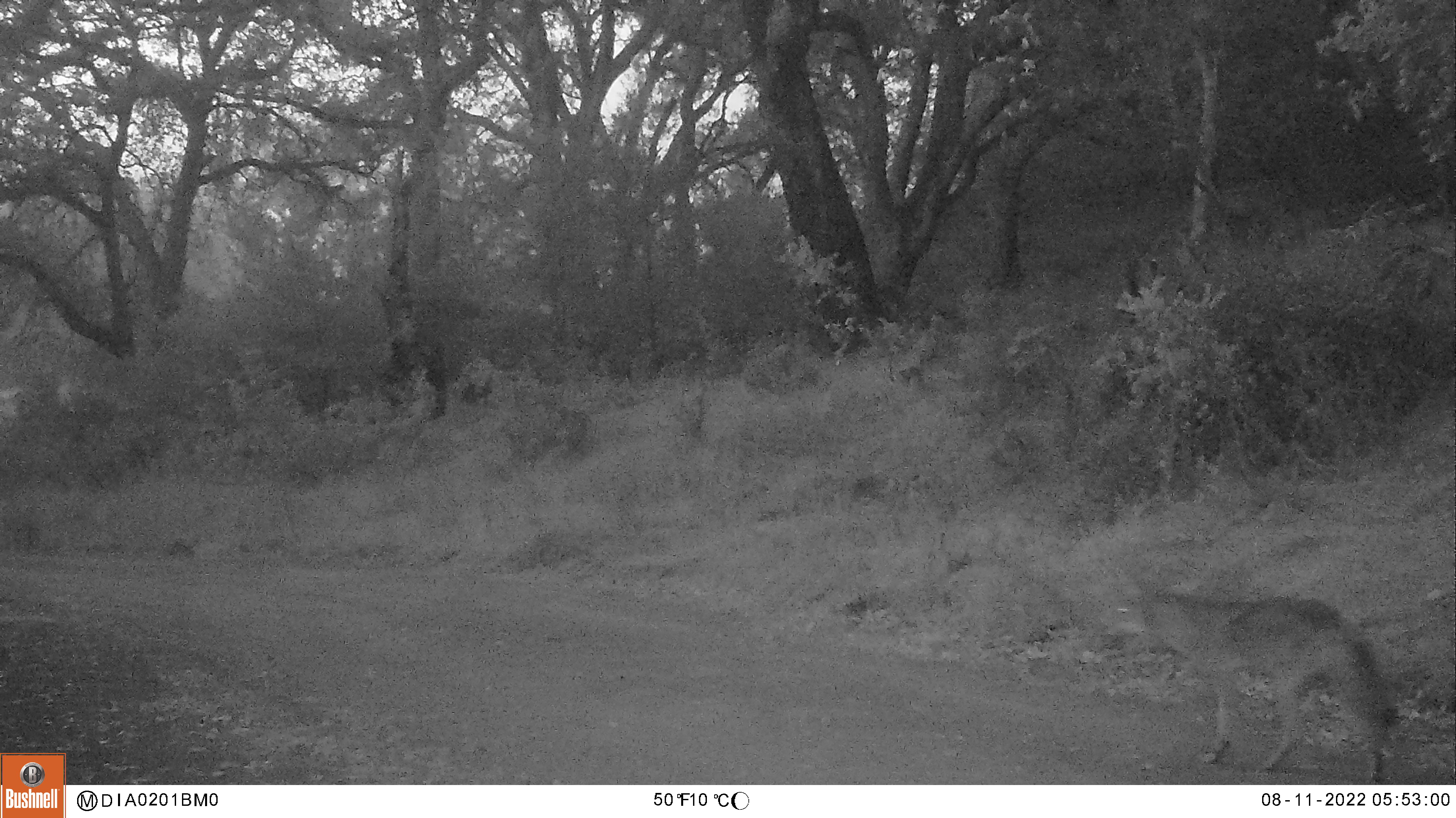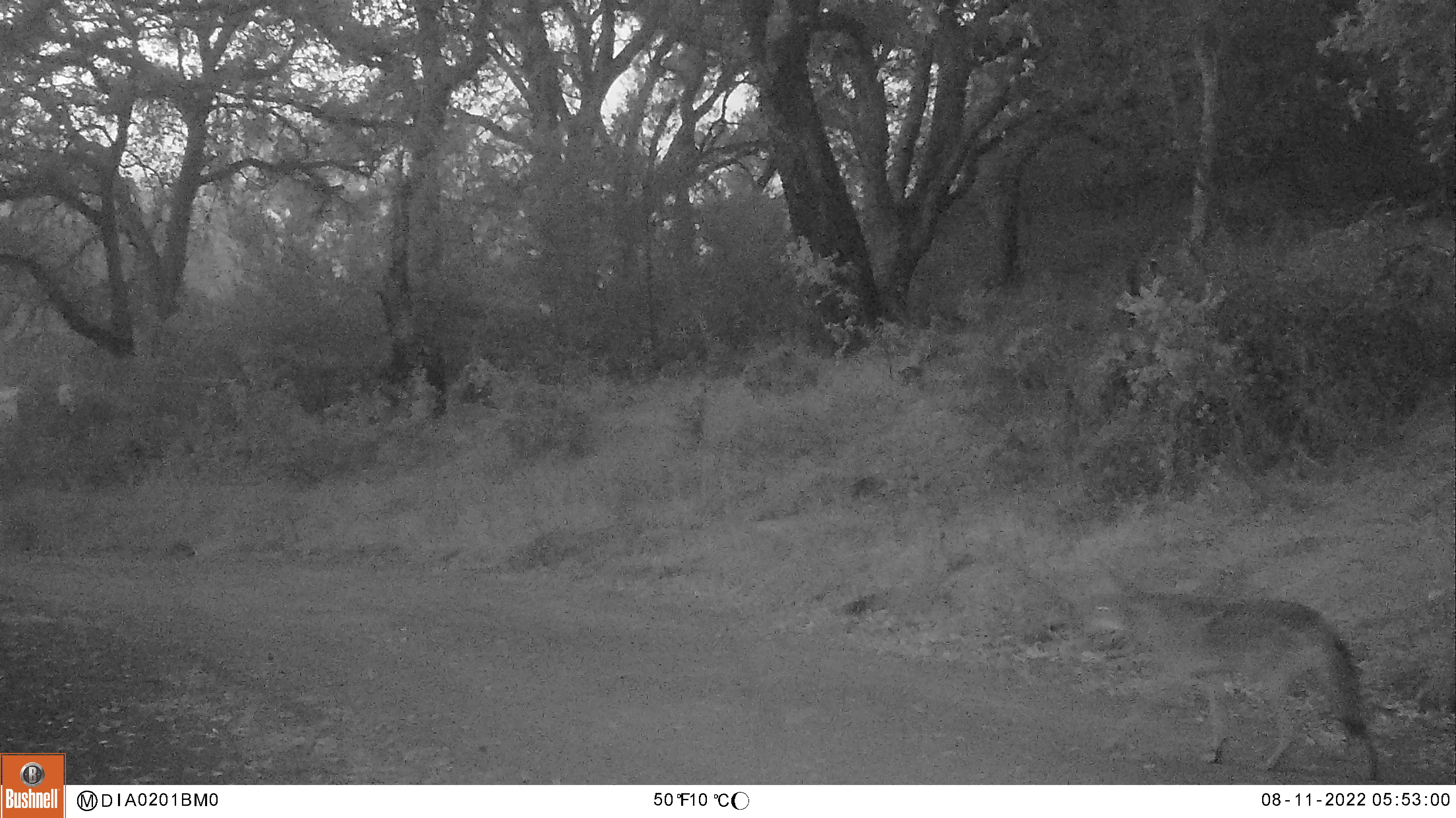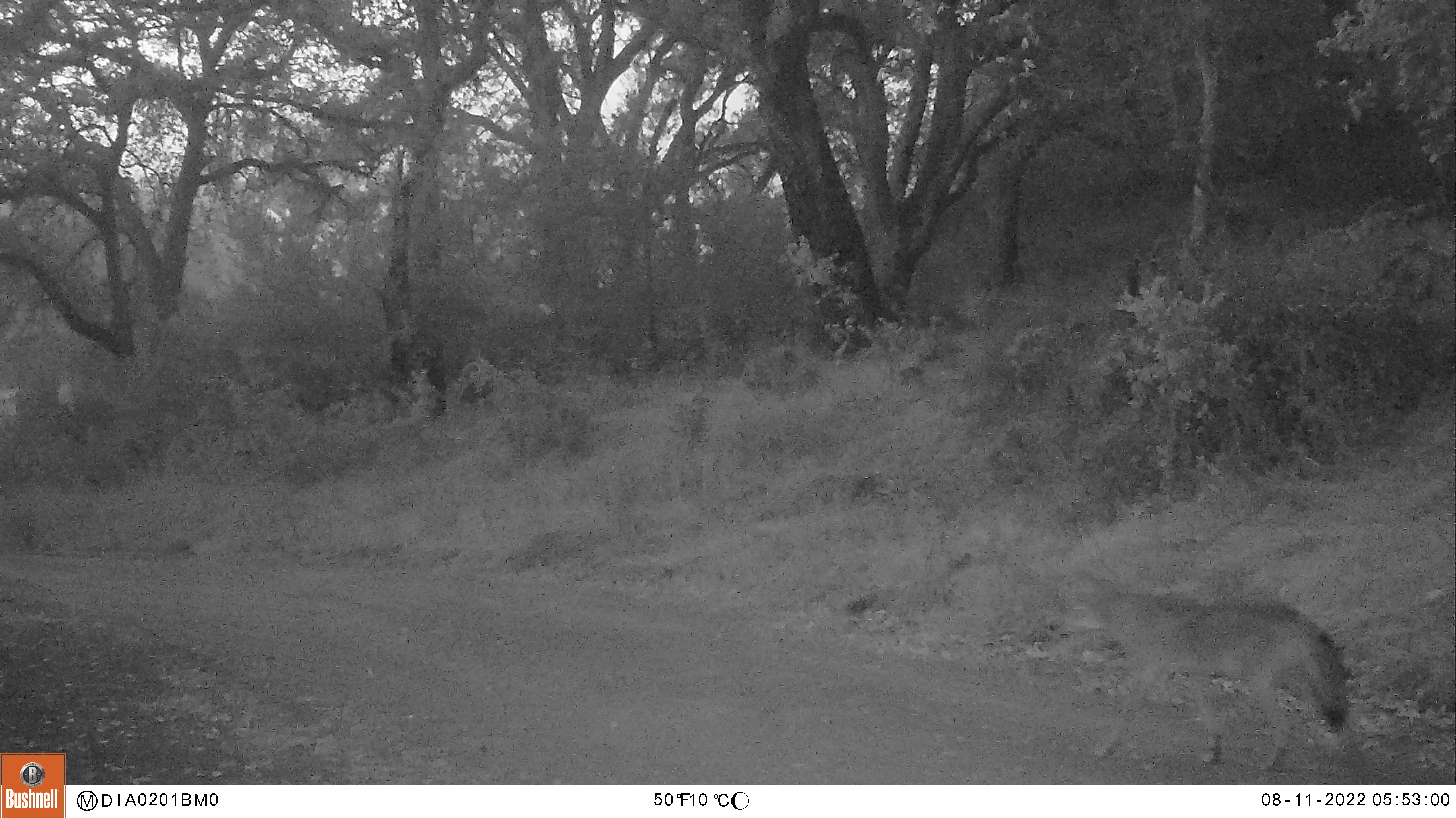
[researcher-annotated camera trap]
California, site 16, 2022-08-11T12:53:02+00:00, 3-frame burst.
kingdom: Animalia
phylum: Chordata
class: Mammalia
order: Carnivora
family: Canidae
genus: Canis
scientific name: Canis latrans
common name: coyote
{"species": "coyote (Canis latrans)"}